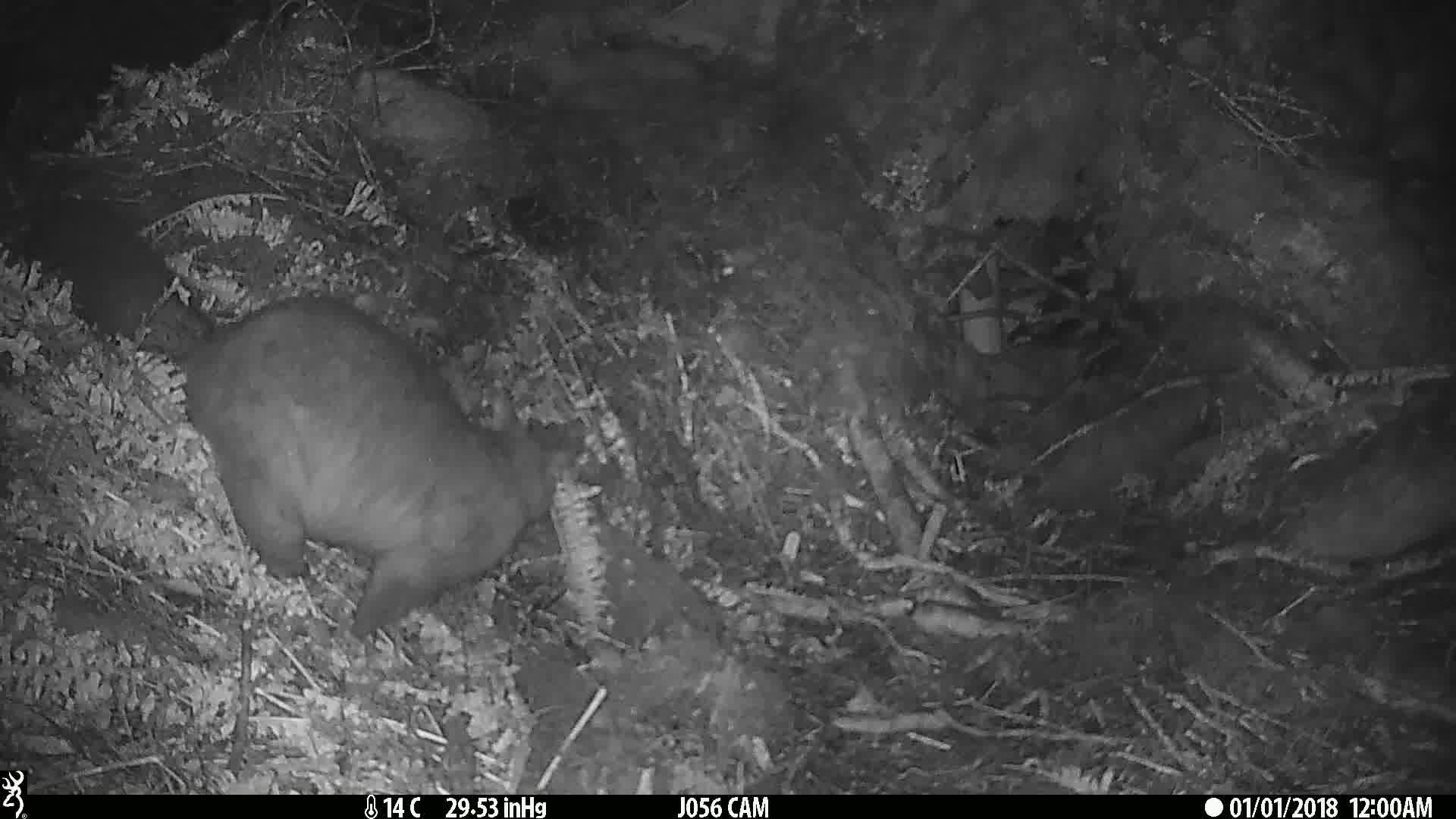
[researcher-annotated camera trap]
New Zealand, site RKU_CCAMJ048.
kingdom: Animalia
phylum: Chordata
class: Mammalia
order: Diprotodontia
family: Phalangeridae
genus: Trichosurus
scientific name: Trichosurus vulpecula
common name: common brushtail possum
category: possum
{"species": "possum (common brushtail possum) (Trichosurus vulpecula)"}